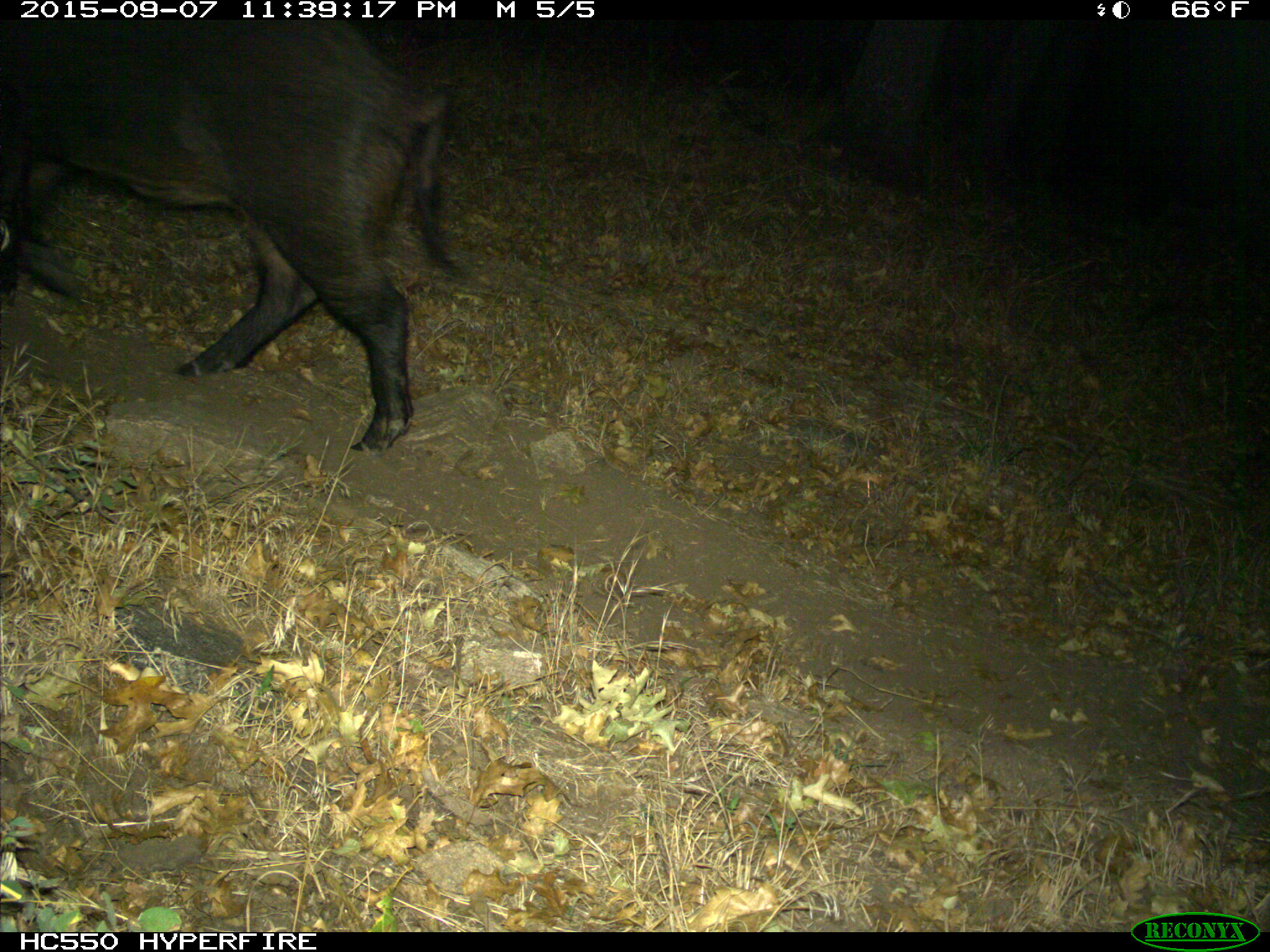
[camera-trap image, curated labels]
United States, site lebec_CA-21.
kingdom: Animalia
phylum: Chordata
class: Mammalia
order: Artiodactyla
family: Suidae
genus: Sus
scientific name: Sus scrofa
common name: wild boar